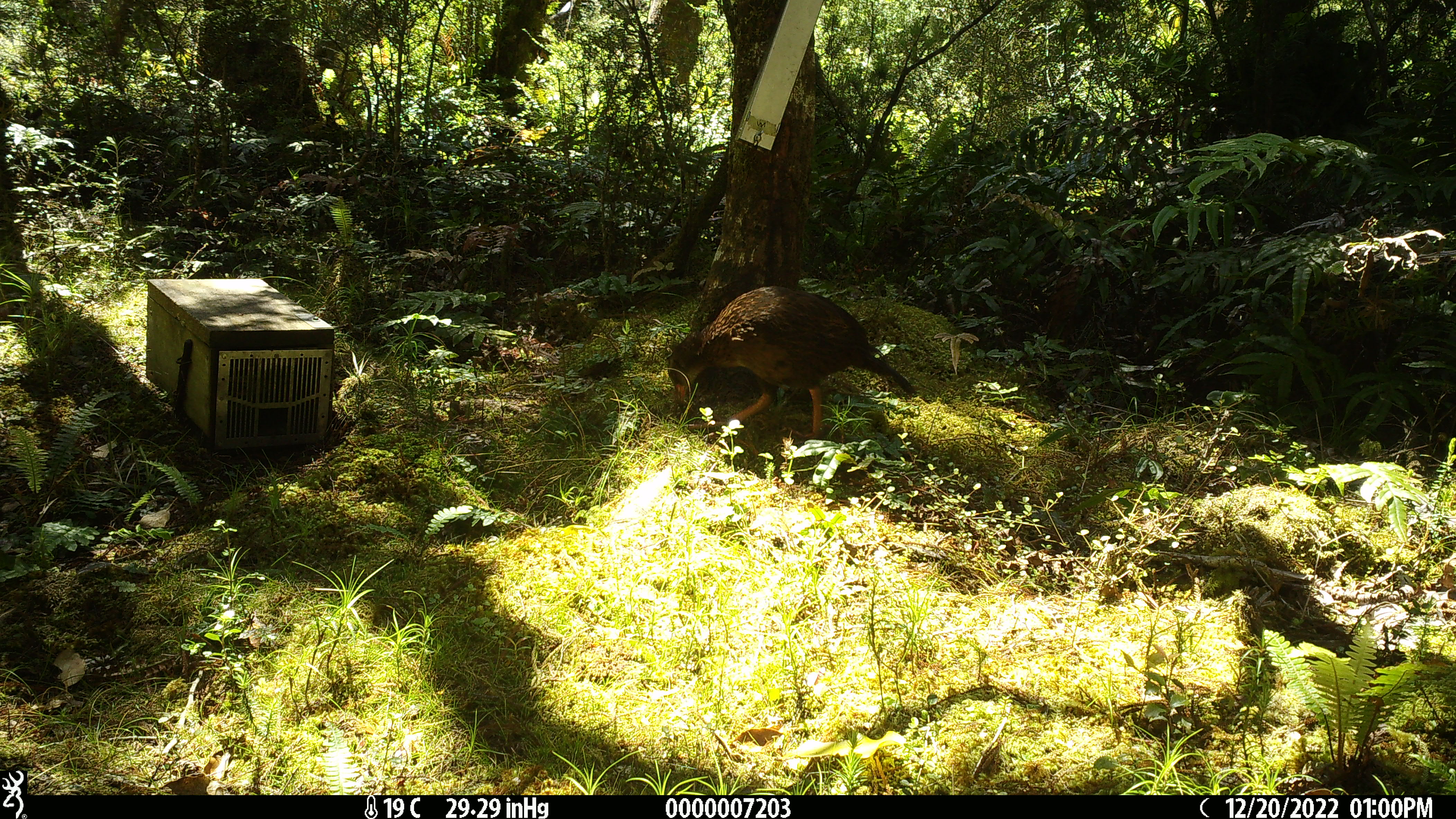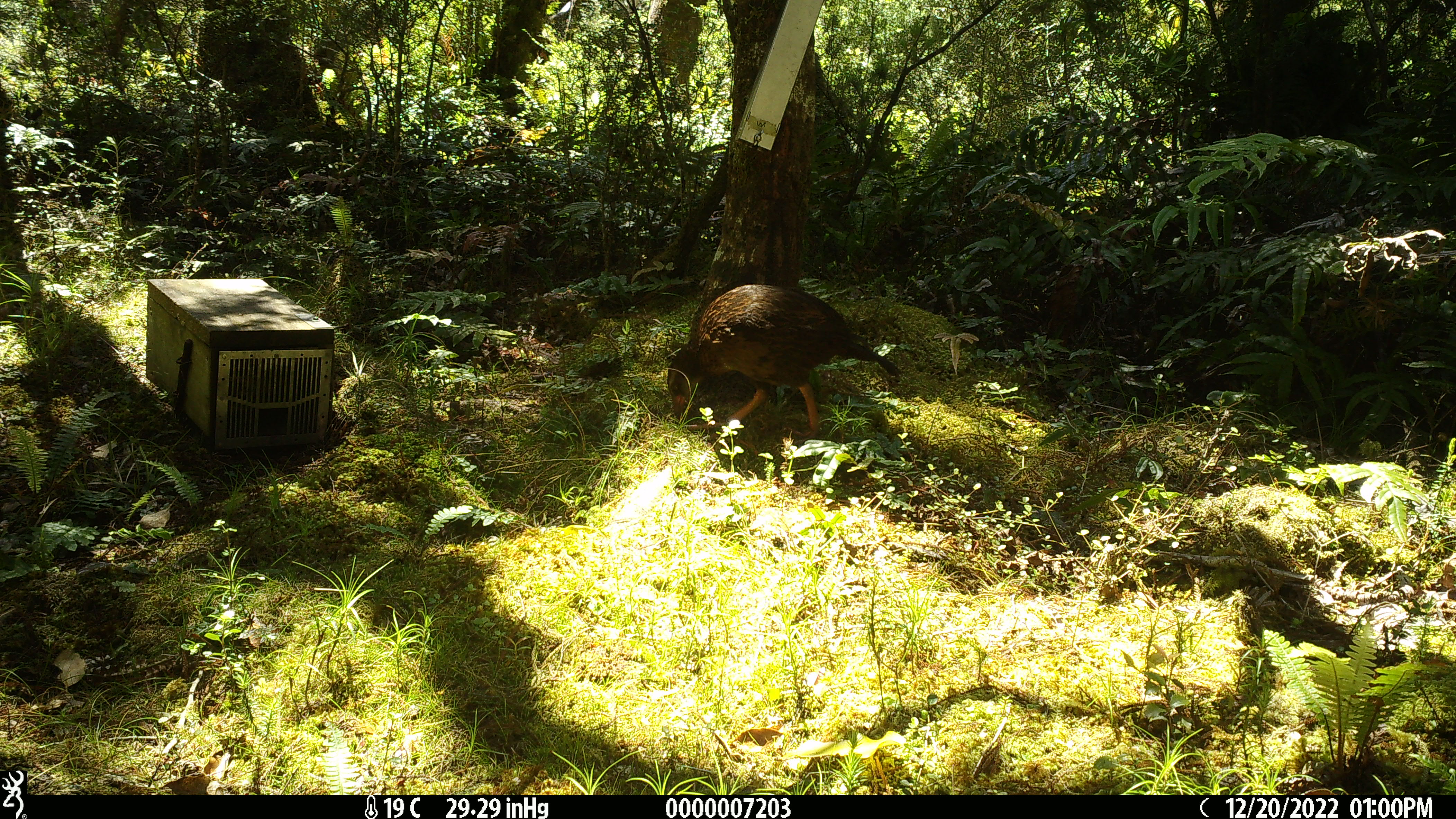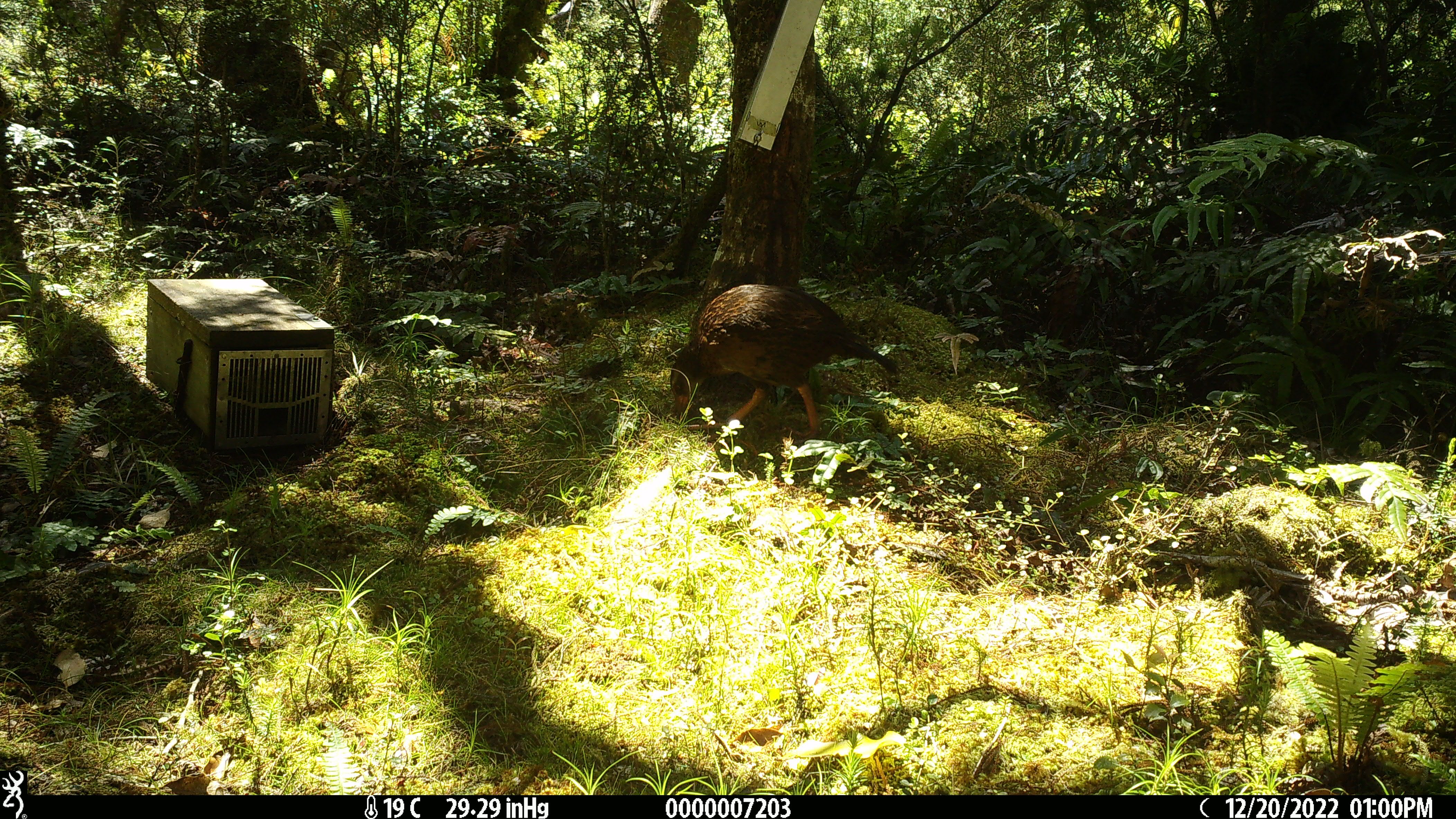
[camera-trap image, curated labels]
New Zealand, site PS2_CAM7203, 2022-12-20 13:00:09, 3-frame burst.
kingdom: Animalia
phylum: Chordata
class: Aves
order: Gruiformes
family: Rallidae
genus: Gallirallus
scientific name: Gallirallus australis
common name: weka